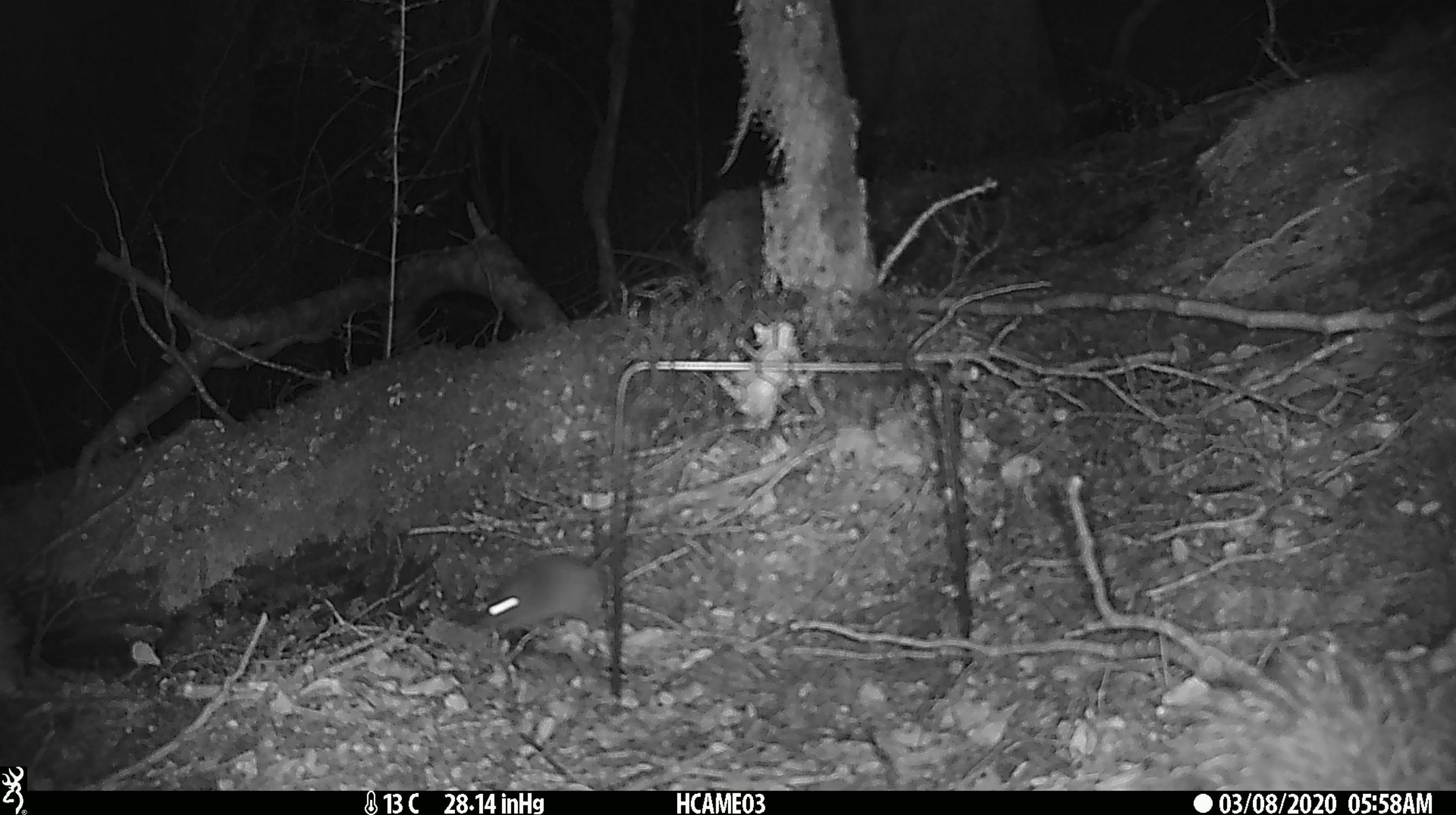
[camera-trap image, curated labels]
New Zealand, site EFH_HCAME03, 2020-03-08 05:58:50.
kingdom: Animalia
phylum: Chordata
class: Mammalia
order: Rodentia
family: Muridae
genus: Mus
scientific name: Mus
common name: mouse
Mouse (Mus).